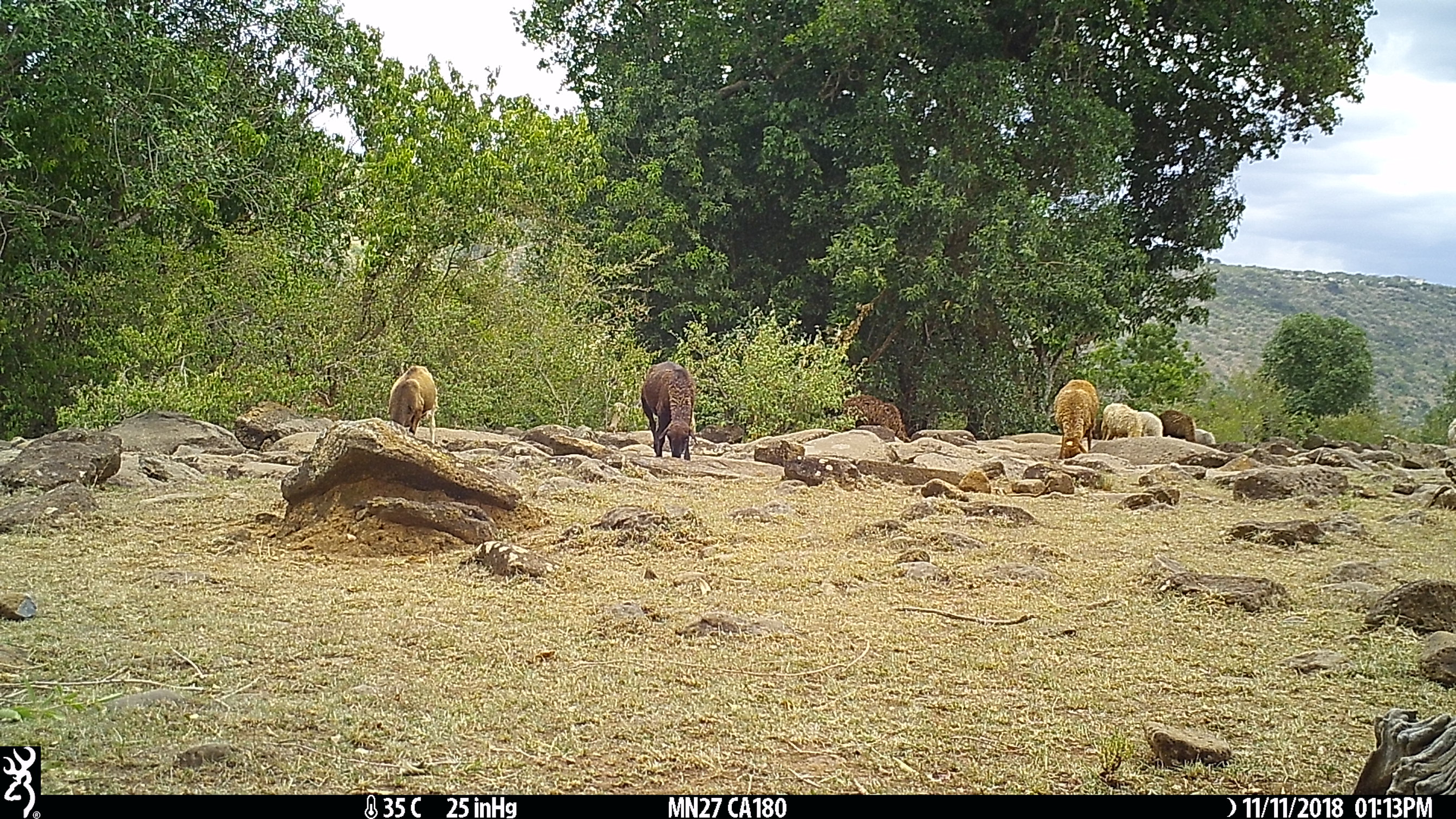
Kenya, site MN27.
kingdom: Animalia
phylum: Chordata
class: Mammalia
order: Artiodactyla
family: Bovidae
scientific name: Bovidae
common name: sheep or goat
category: shoat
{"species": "shoat (sheep or goat) (Bovidae)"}